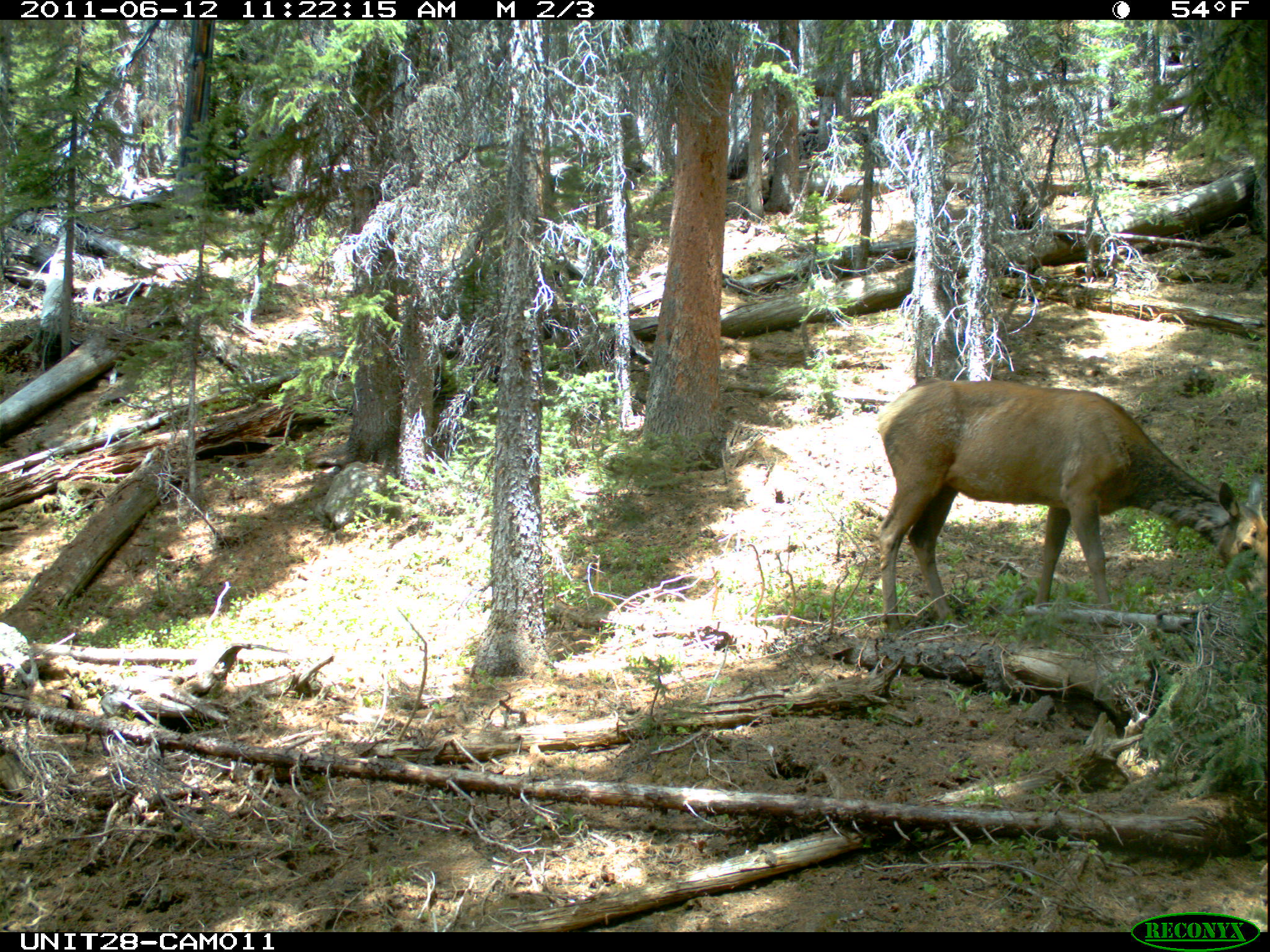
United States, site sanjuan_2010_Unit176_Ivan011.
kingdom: Animalia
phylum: Chordata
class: Mammalia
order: Artiodactyla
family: Cervidae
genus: Cervus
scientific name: Cervus elaphus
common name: red deer